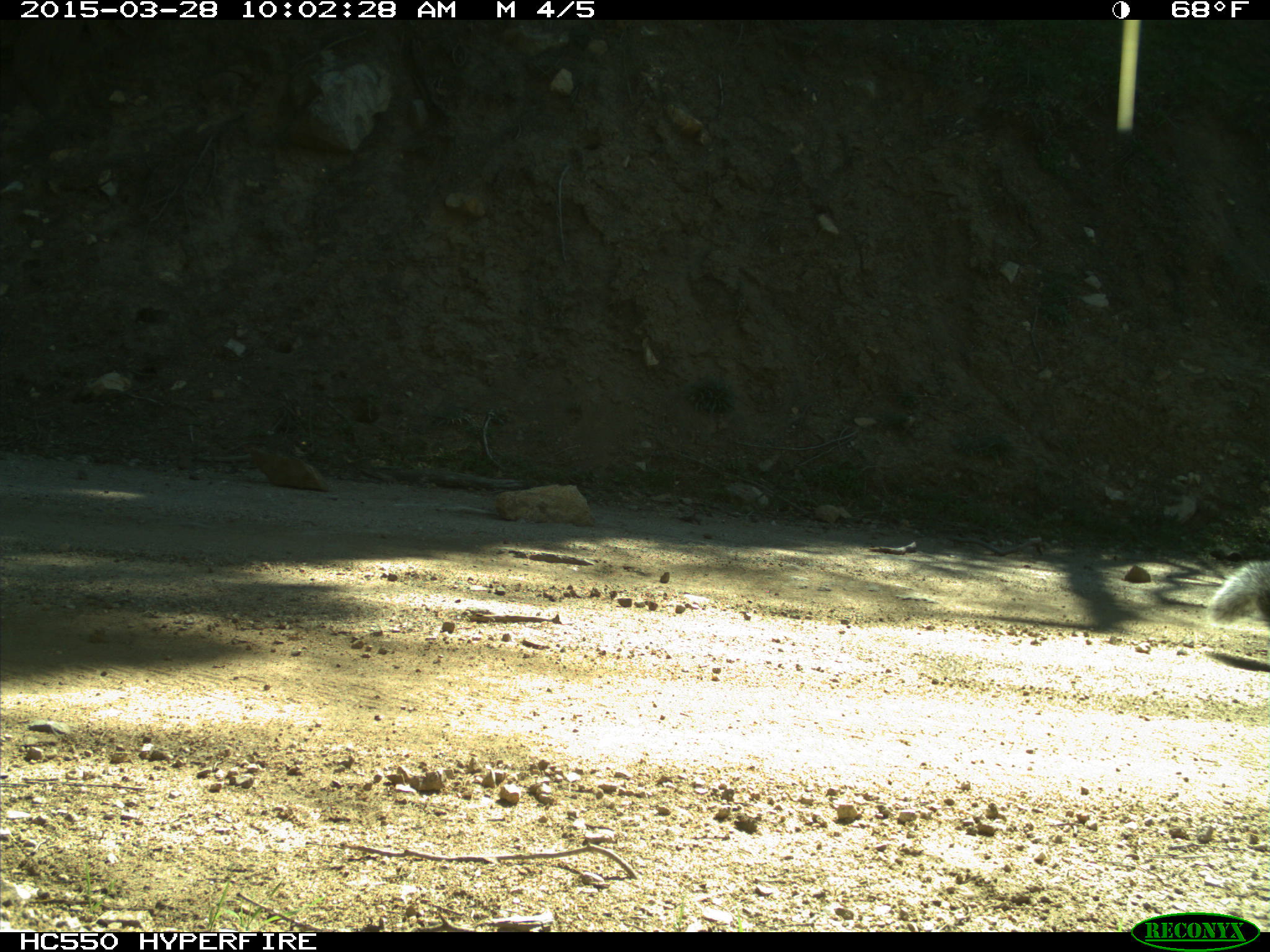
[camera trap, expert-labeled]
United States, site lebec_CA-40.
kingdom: Animalia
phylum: Chordata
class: Mammalia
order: Rodentia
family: Sciuridae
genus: Sciurus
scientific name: Sciurus carolinensis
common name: eastern gray squirrel